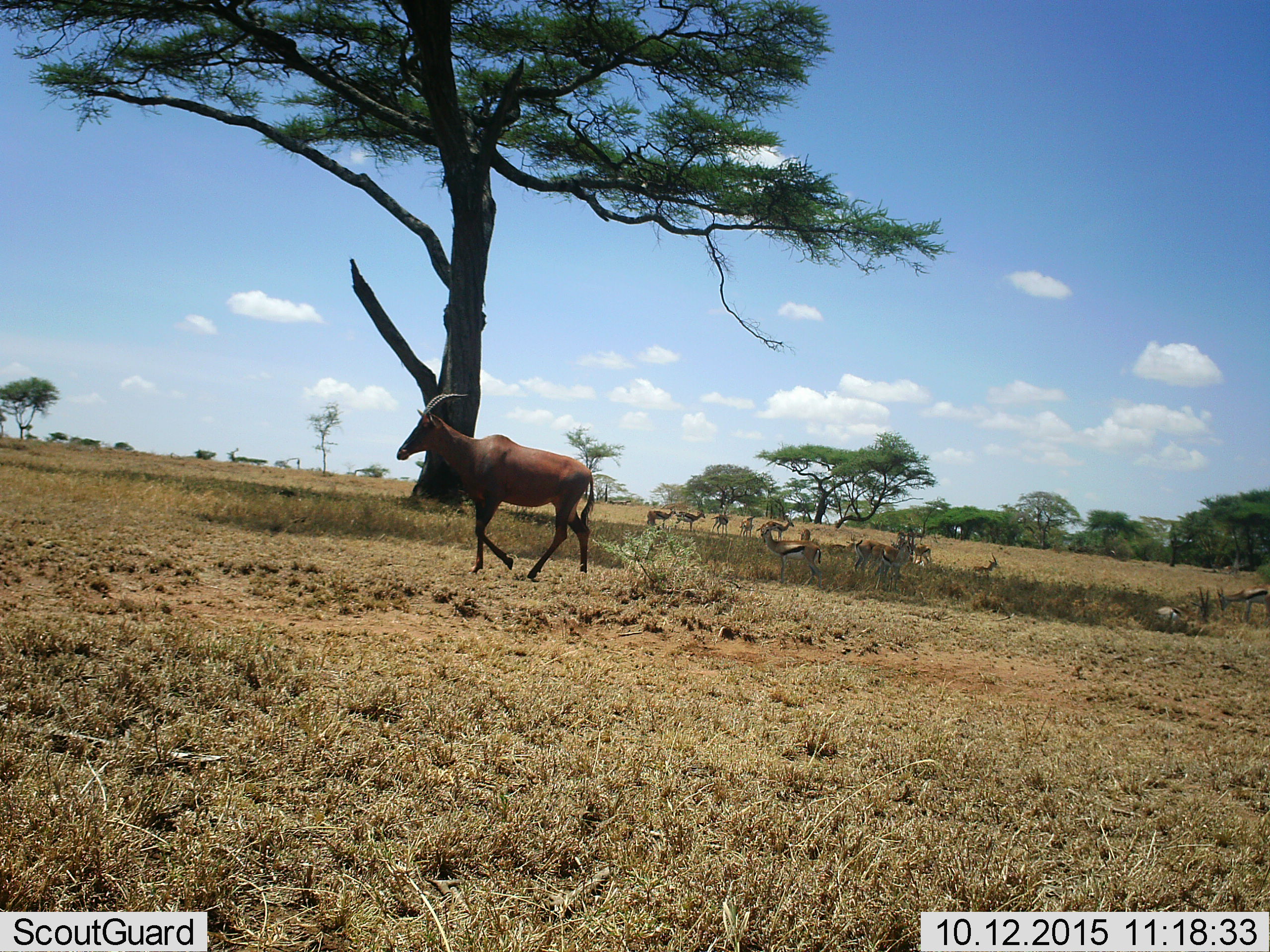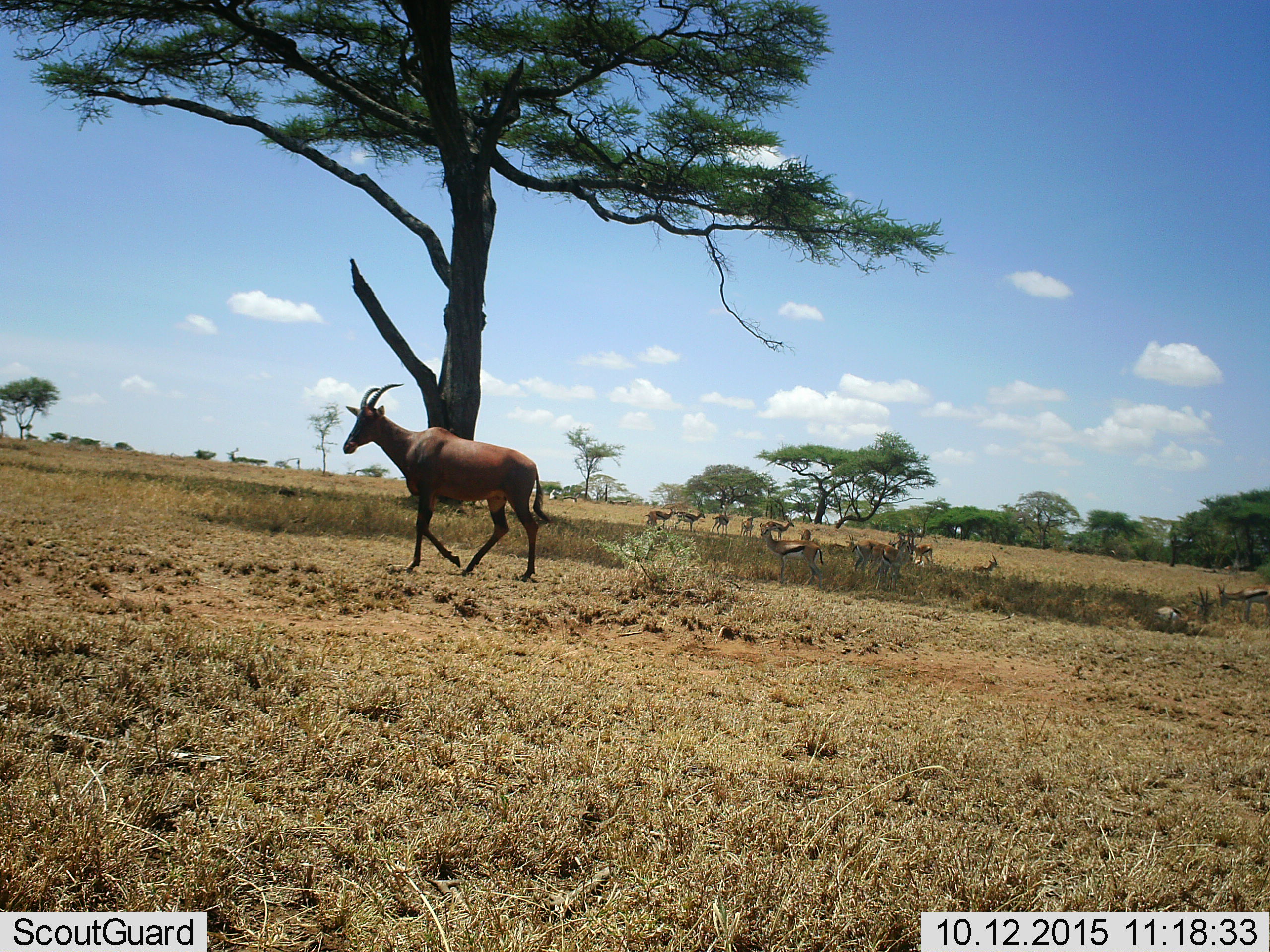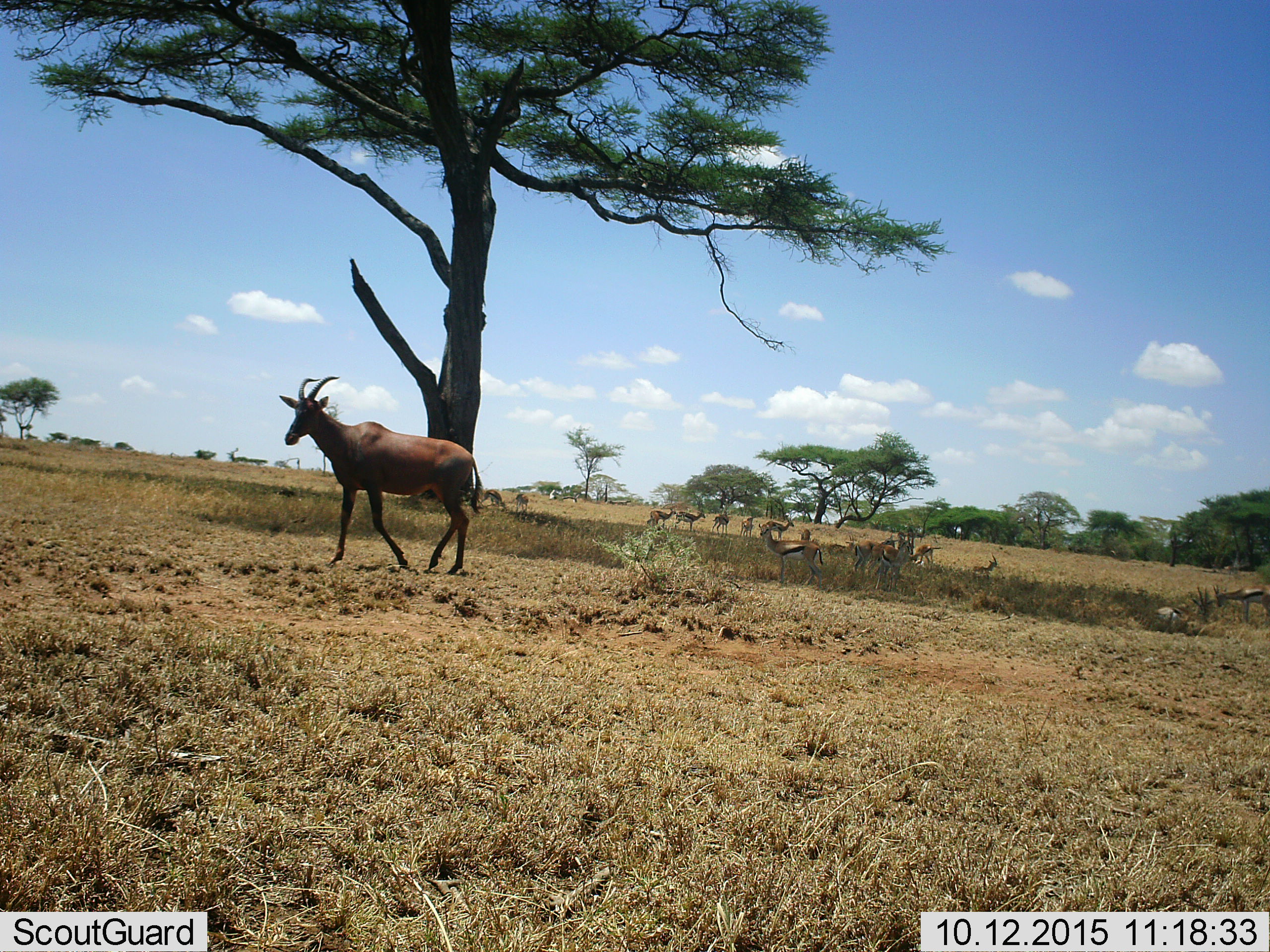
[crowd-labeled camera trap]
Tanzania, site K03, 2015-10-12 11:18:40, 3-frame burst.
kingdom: Animalia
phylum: Chordata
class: Mammalia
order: Artiodactyla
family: Bovidae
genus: Eudorcas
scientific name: Eudorcas thomsonii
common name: thomson's gazelle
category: gazellethomsons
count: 11-50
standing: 100%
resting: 78%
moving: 22%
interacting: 11%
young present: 11%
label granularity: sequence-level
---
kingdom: Animalia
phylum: Chordata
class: Mammalia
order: Artiodactyla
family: Bovidae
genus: Damaliscus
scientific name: Damaliscus lunatus jimela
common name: topi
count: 1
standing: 12%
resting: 0%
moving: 100%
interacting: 0%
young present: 0%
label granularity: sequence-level